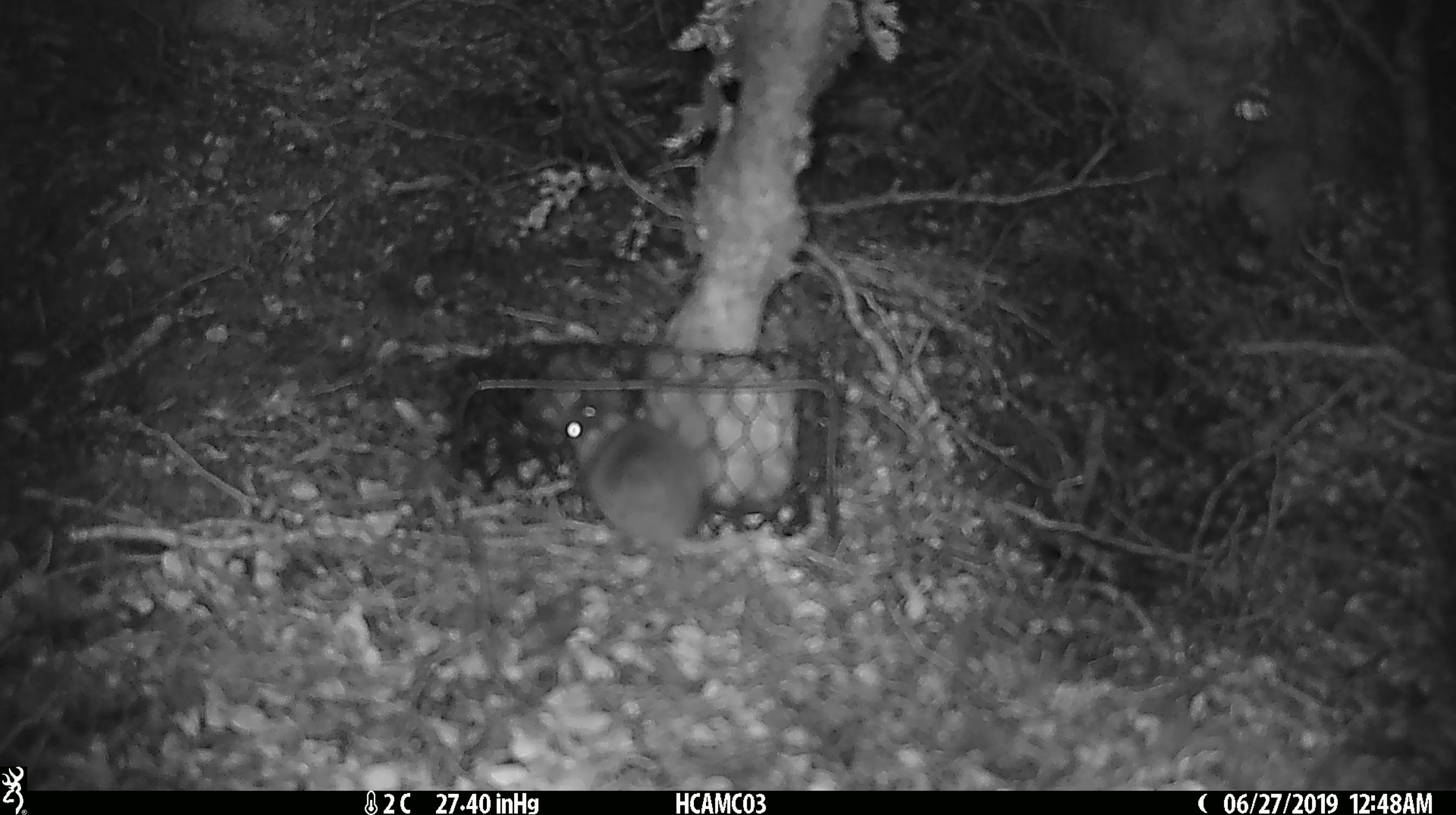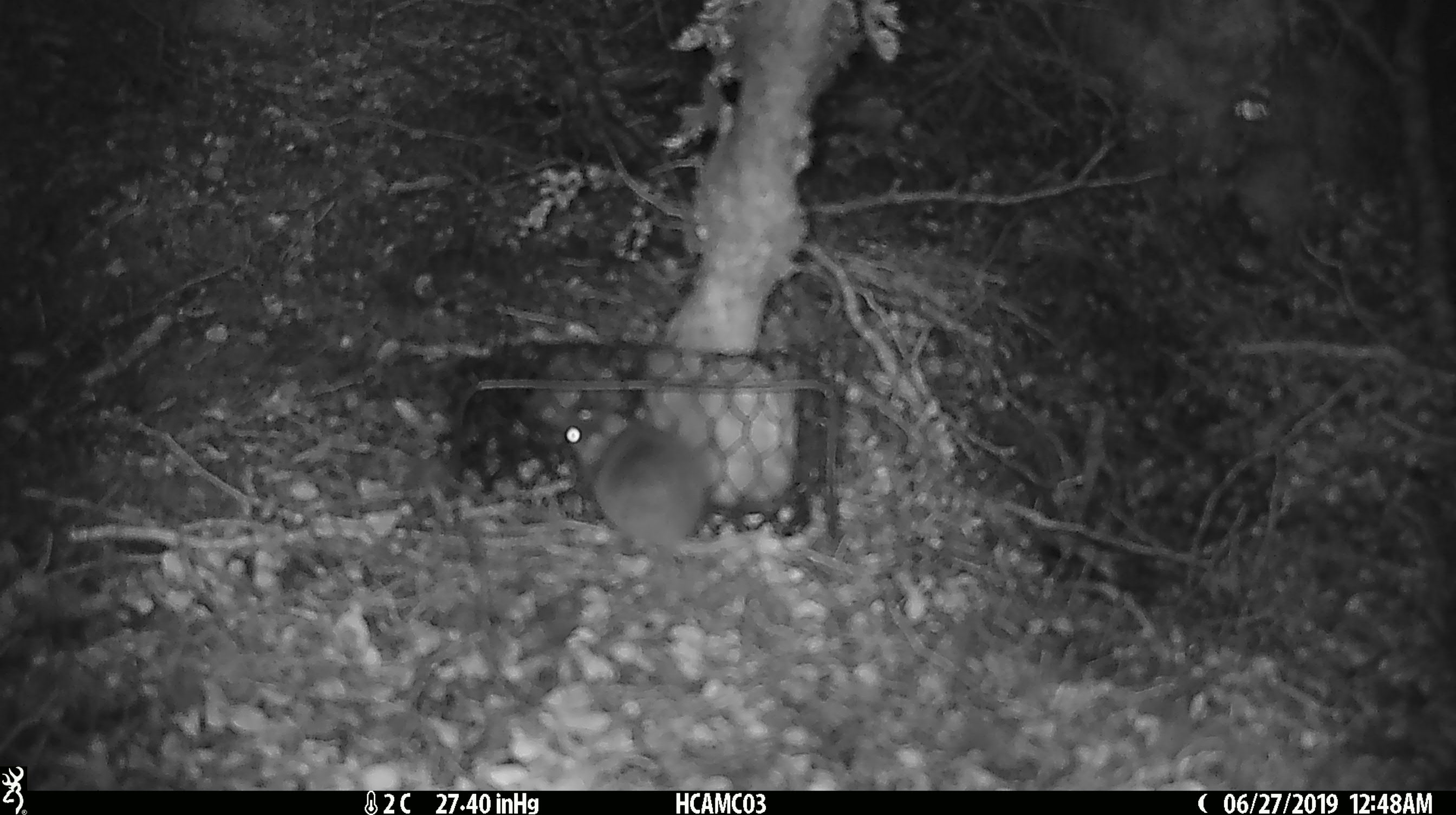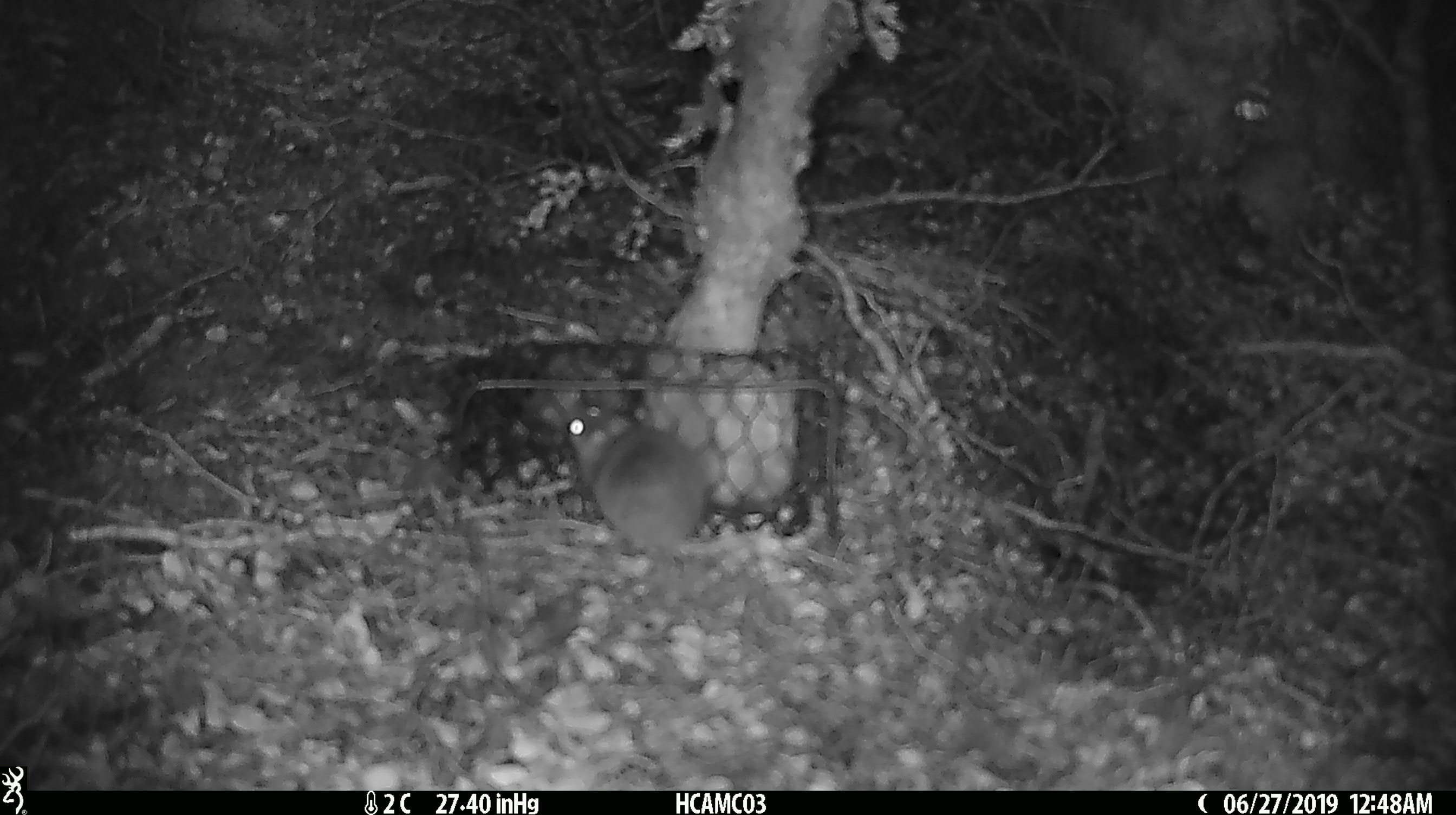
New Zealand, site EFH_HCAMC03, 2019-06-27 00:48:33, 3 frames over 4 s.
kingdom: Animalia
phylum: Chordata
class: Mammalia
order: Rodentia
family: Muridae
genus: Mus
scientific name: Mus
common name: mouse